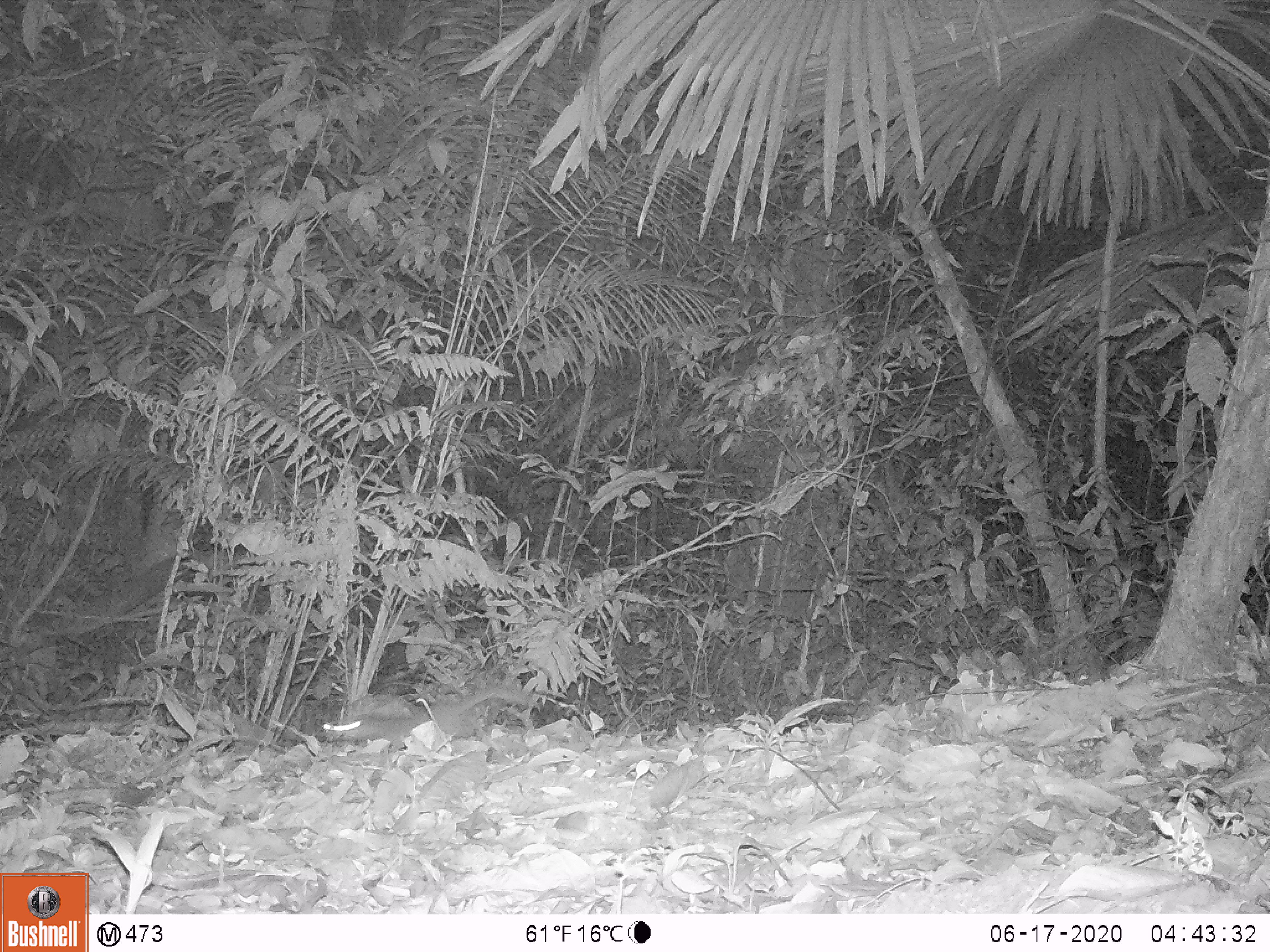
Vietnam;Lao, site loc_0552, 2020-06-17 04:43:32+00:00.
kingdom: Animalia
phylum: Chordata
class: Mammalia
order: Carnivora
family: Mustelidae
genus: Melogale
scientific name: Melogale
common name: ferret badger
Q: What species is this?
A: Ferret badger (Melogale).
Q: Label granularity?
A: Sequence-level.